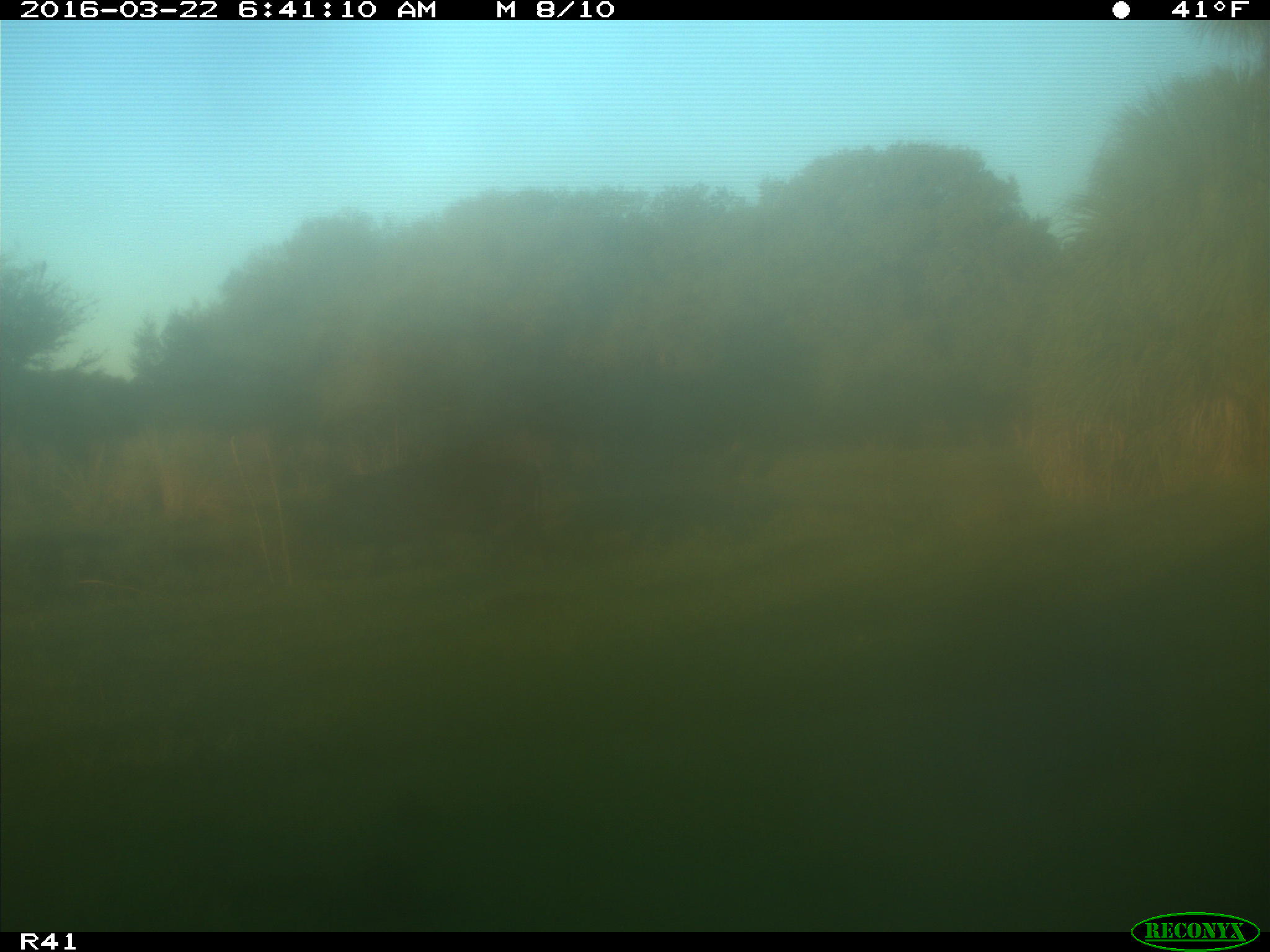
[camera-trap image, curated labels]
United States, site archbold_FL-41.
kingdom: Animalia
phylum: Chordata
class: Mammalia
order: Artiodactyla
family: Bovidae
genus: Bos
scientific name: Bos taurus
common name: domestic cow